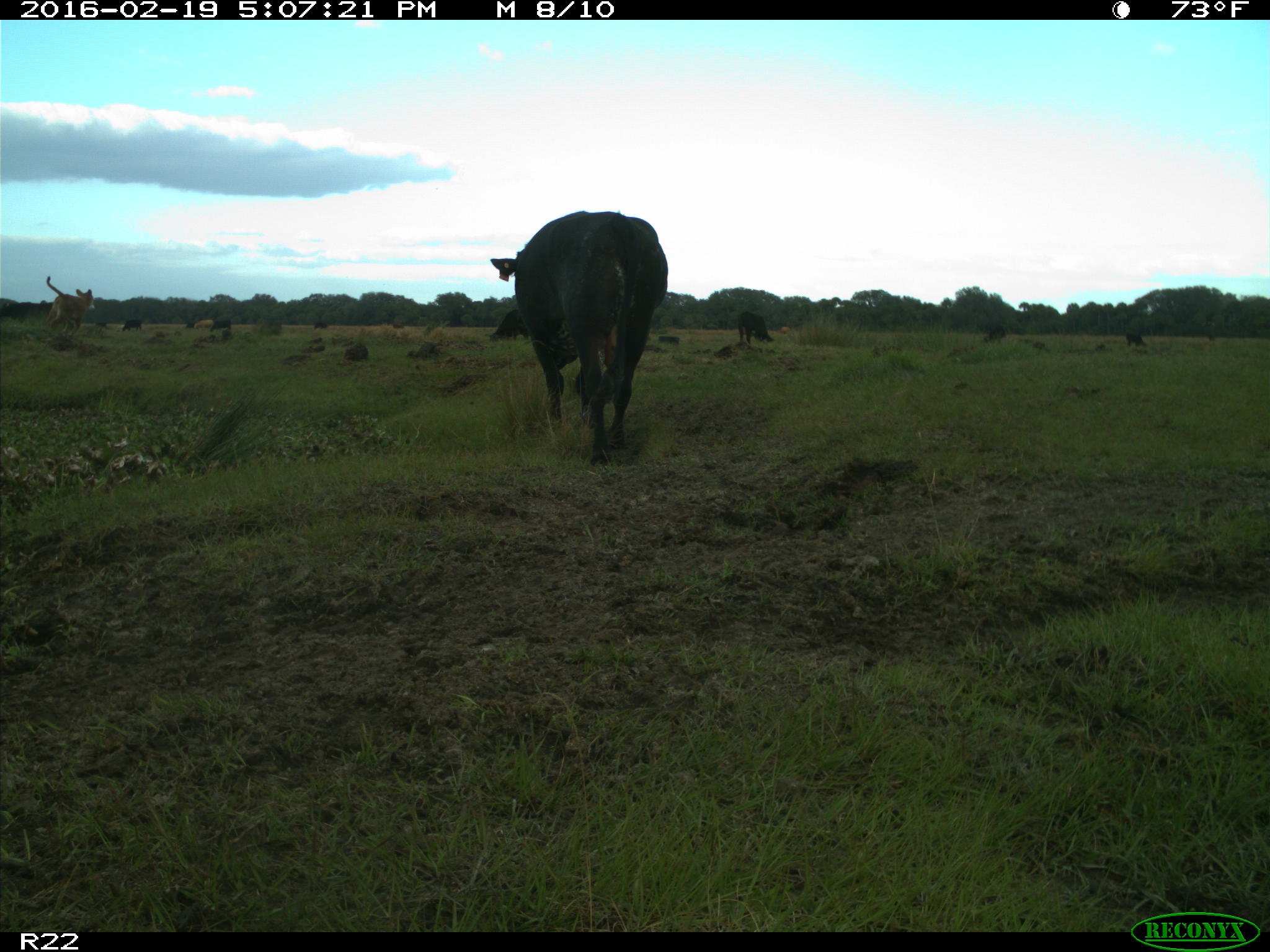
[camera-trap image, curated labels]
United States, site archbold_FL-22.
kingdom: Animalia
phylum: Chordata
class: Mammalia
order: Artiodactyla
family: Bovidae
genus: Bos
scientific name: Bos taurus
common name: domestic cow